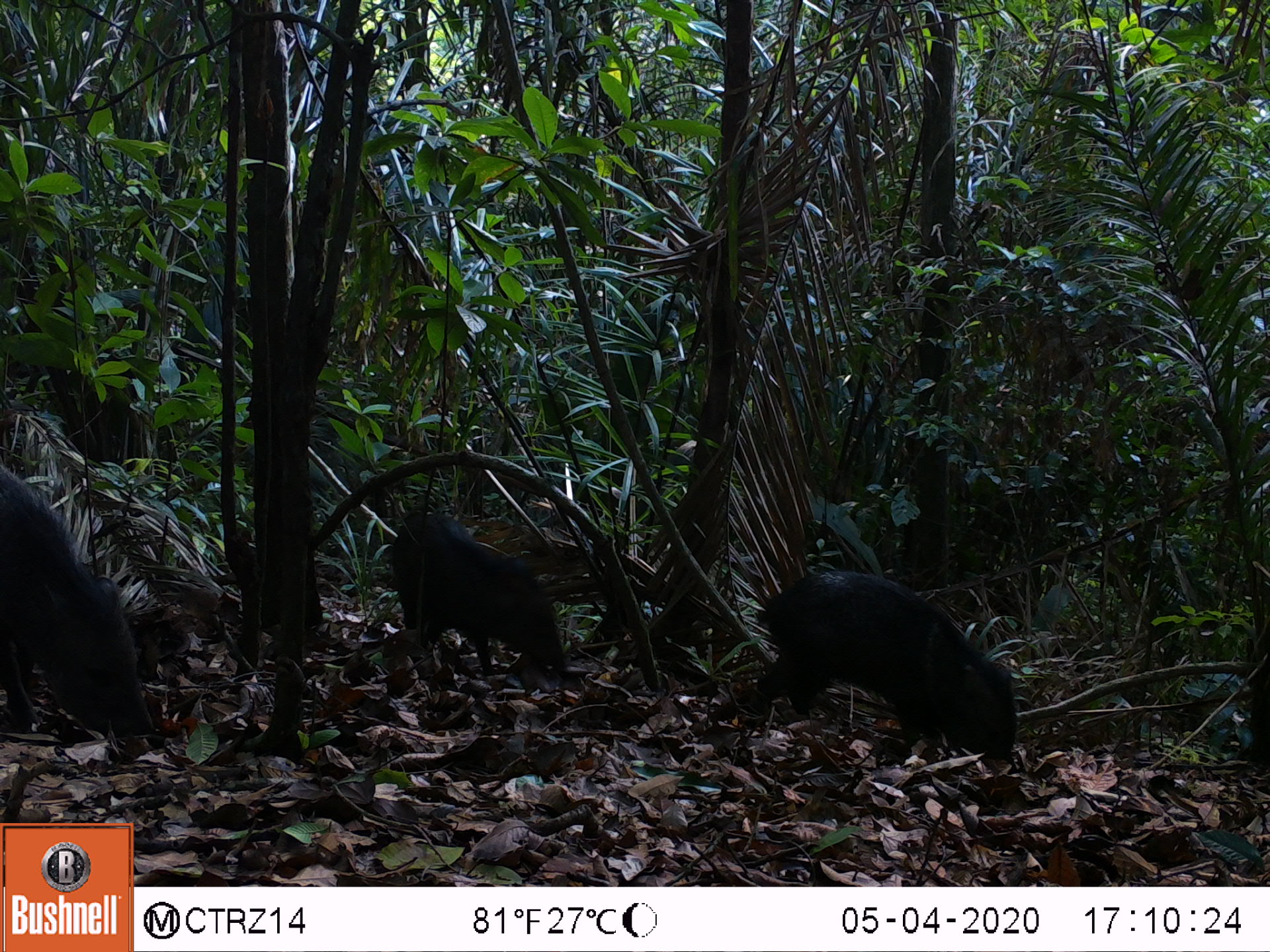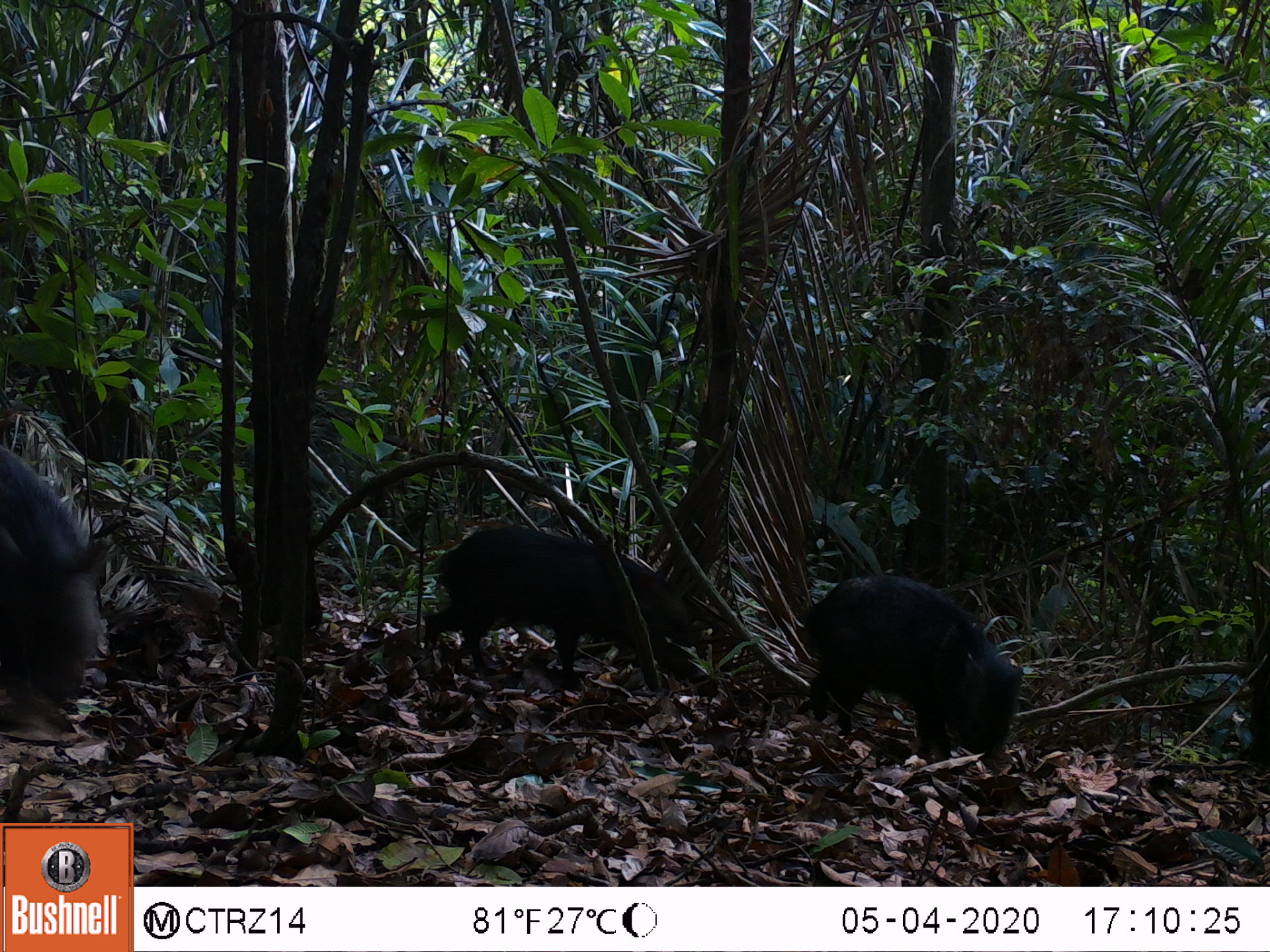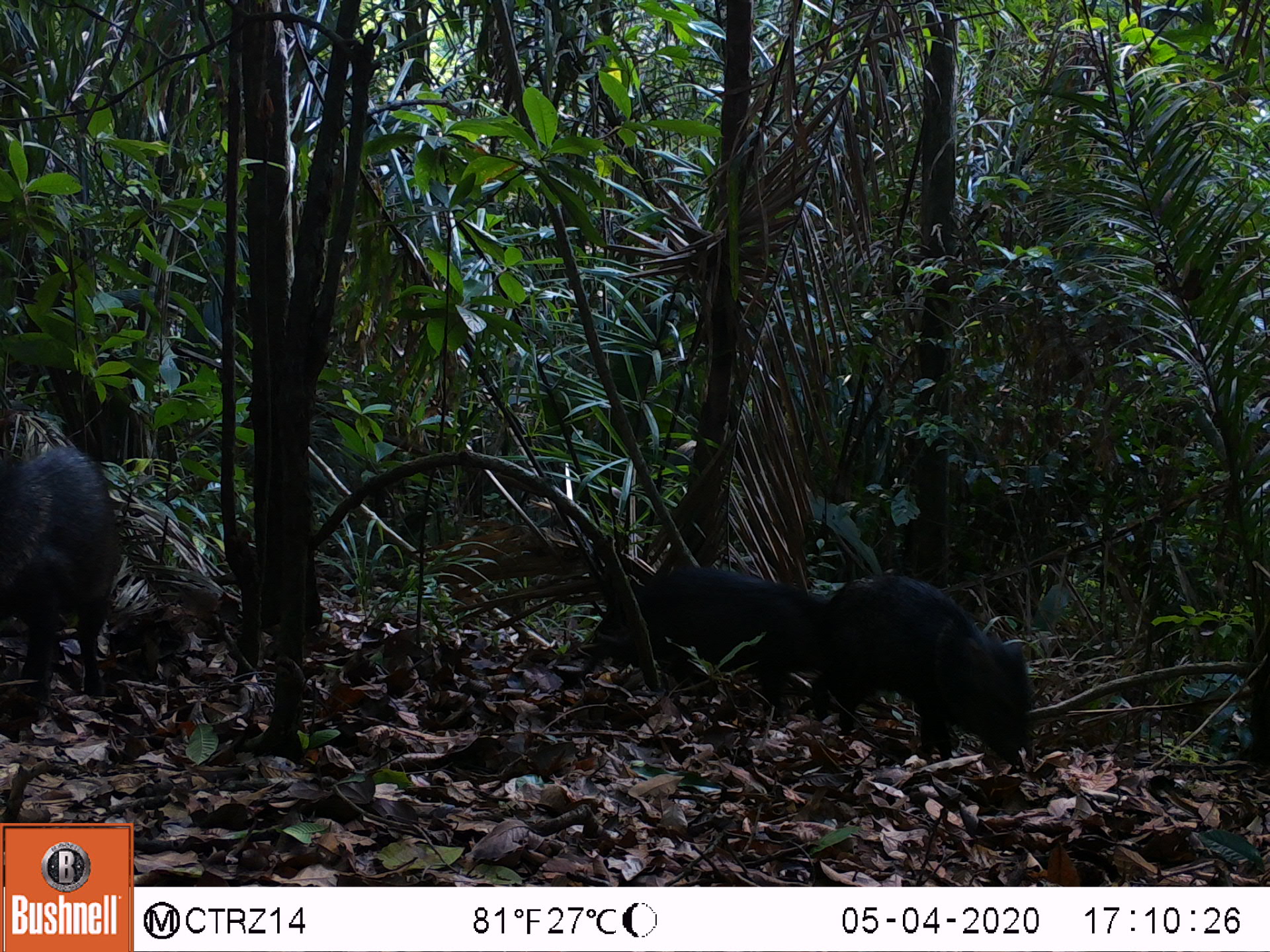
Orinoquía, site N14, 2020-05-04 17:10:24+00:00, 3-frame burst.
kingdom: Animalia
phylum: Chordata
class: Mammalia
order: Artiodactyla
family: Tayassuidae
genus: Pecari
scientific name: Pecari tajacu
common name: collared peccary